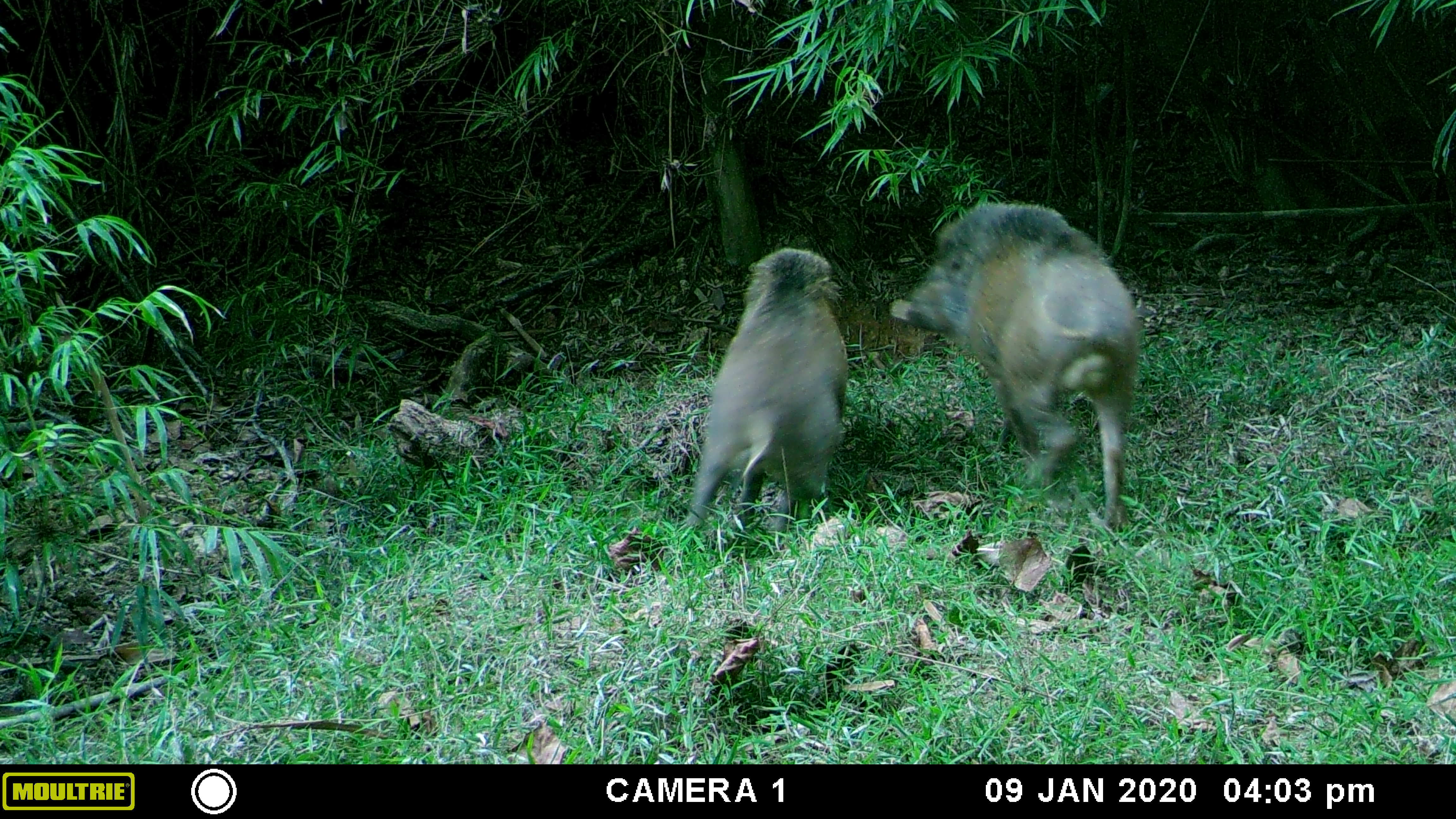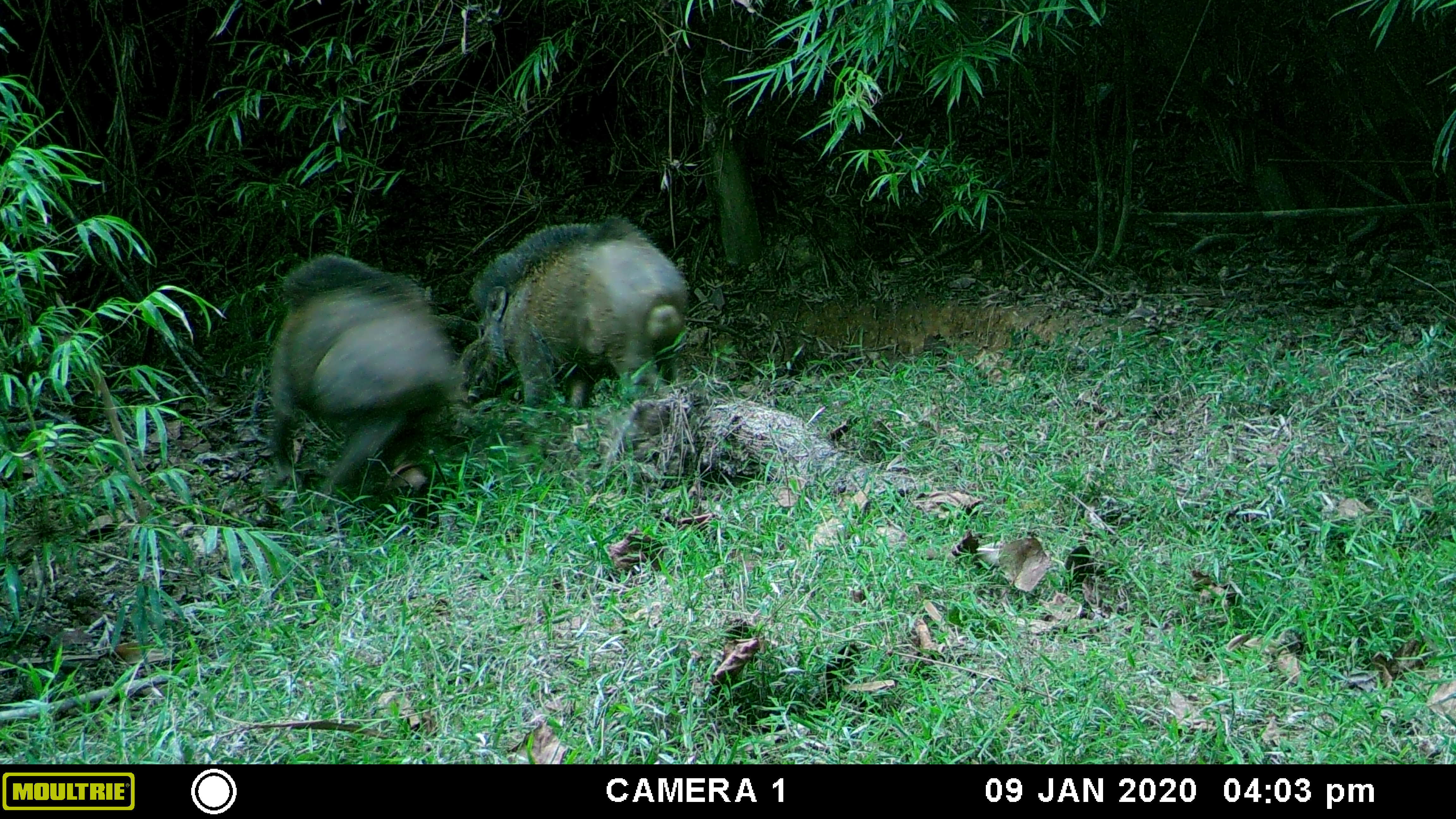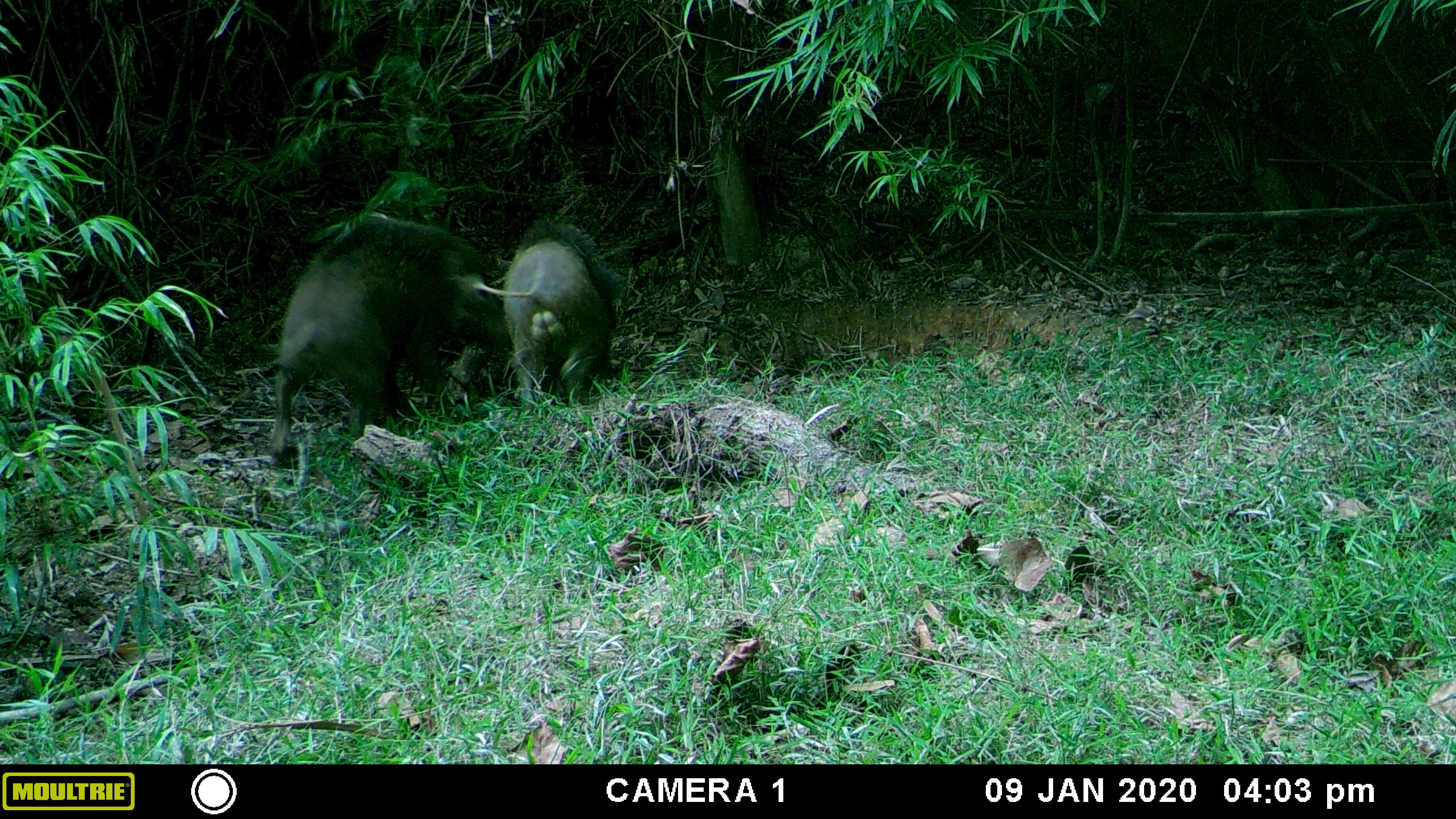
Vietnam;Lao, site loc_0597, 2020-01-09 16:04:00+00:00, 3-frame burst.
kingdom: Animalia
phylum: Chordata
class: Mammalia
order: Artiodactyla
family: Suidae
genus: Sus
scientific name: Sus scrofa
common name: eurasian wild pig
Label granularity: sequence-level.